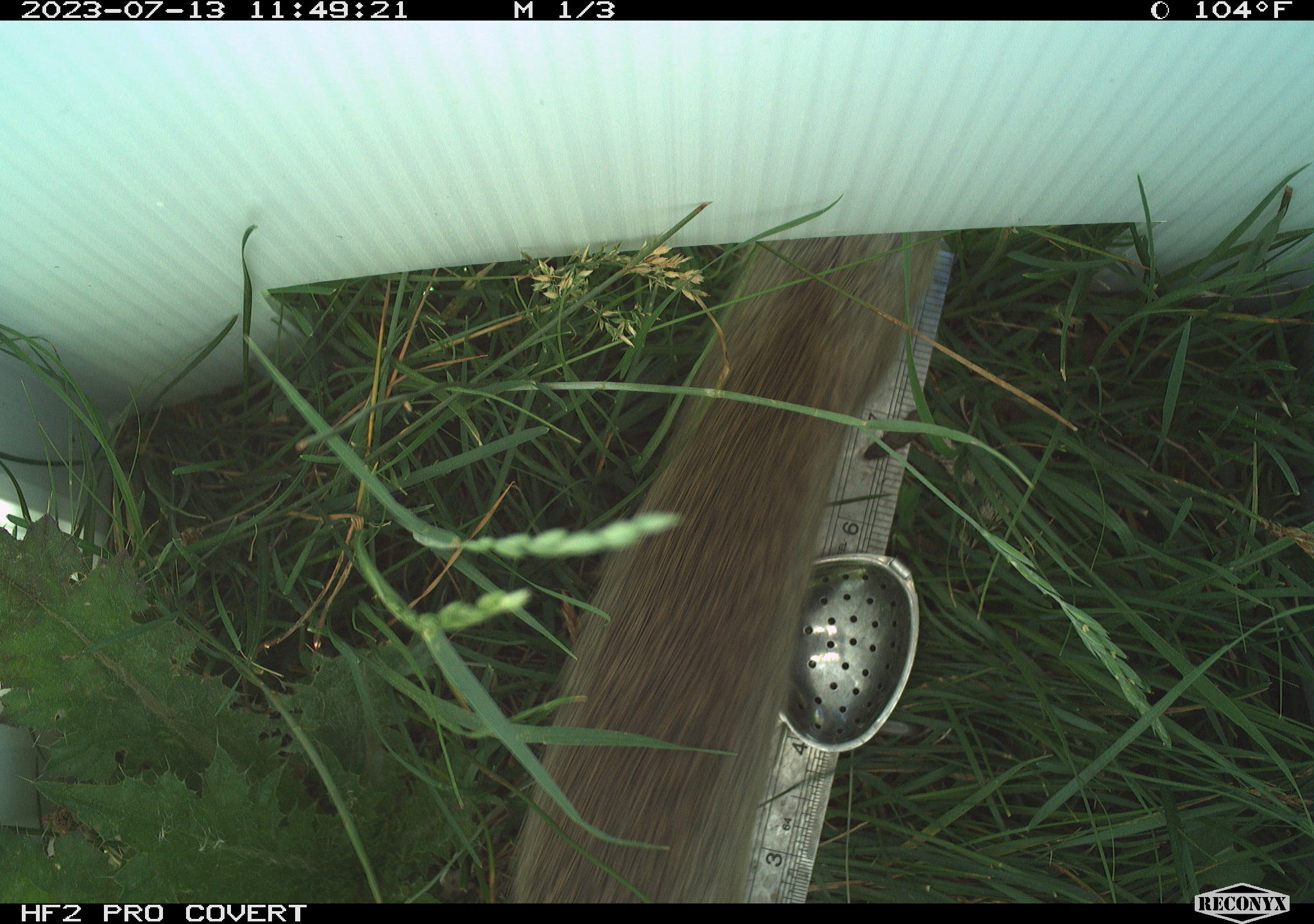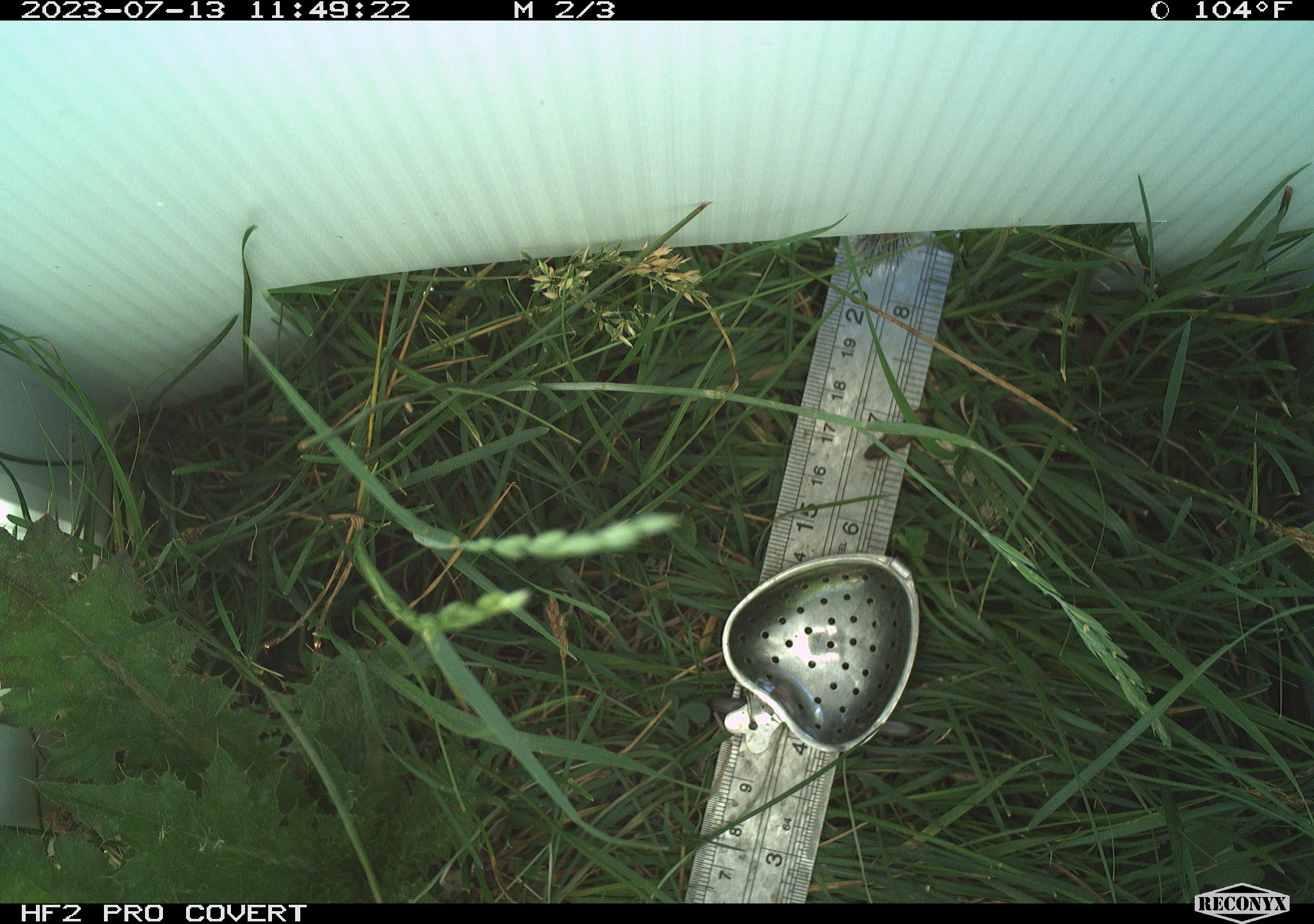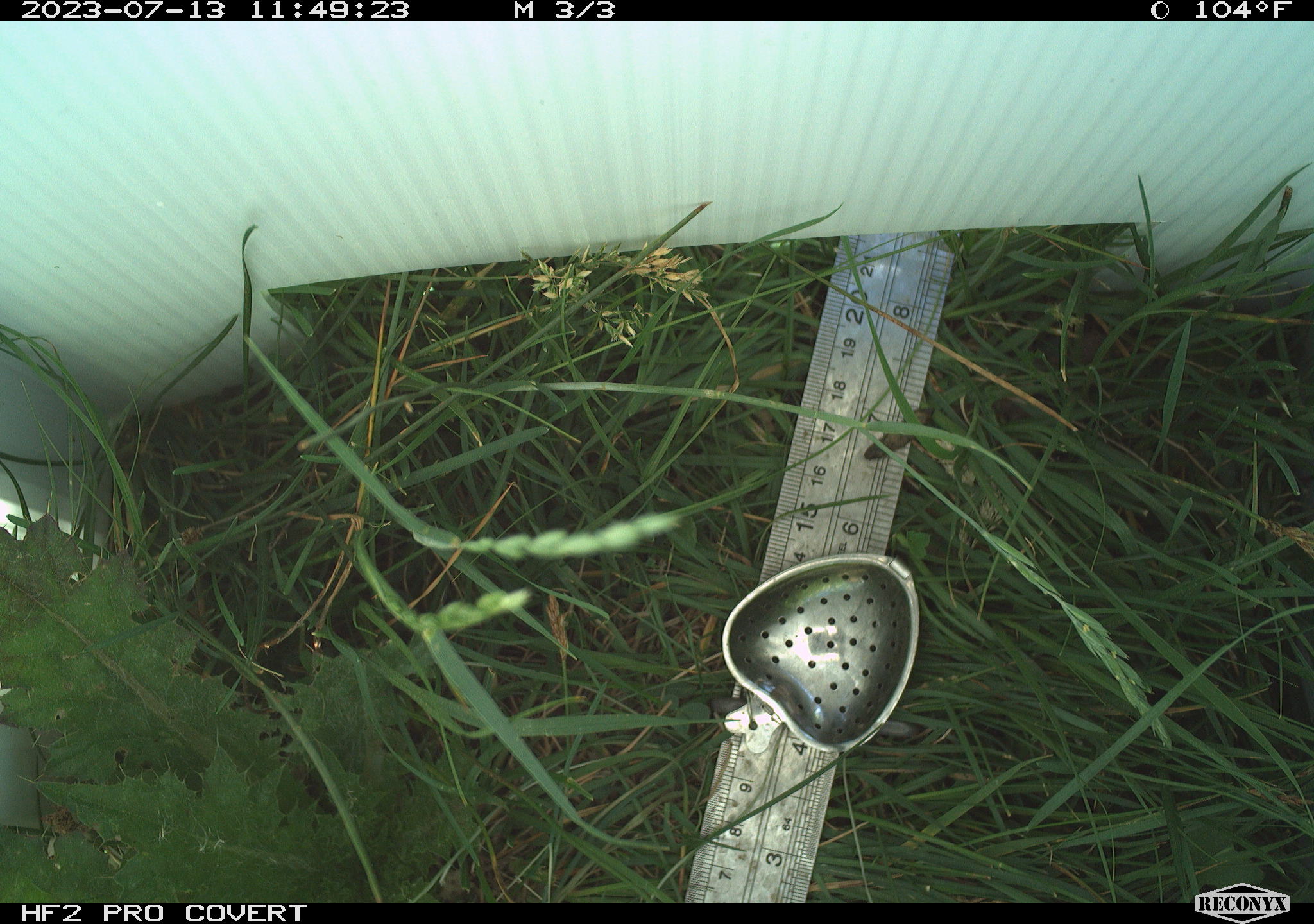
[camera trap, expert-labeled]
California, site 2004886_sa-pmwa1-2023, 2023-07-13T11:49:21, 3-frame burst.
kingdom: Animalia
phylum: Chordata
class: Mammalia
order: Rodentia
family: Sciuridae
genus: Urocitellus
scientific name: Urocitellus beldingi beldingi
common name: belding's ground squirrel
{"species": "belding's ground squirrel (Urocitellus beldingi beldingi)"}